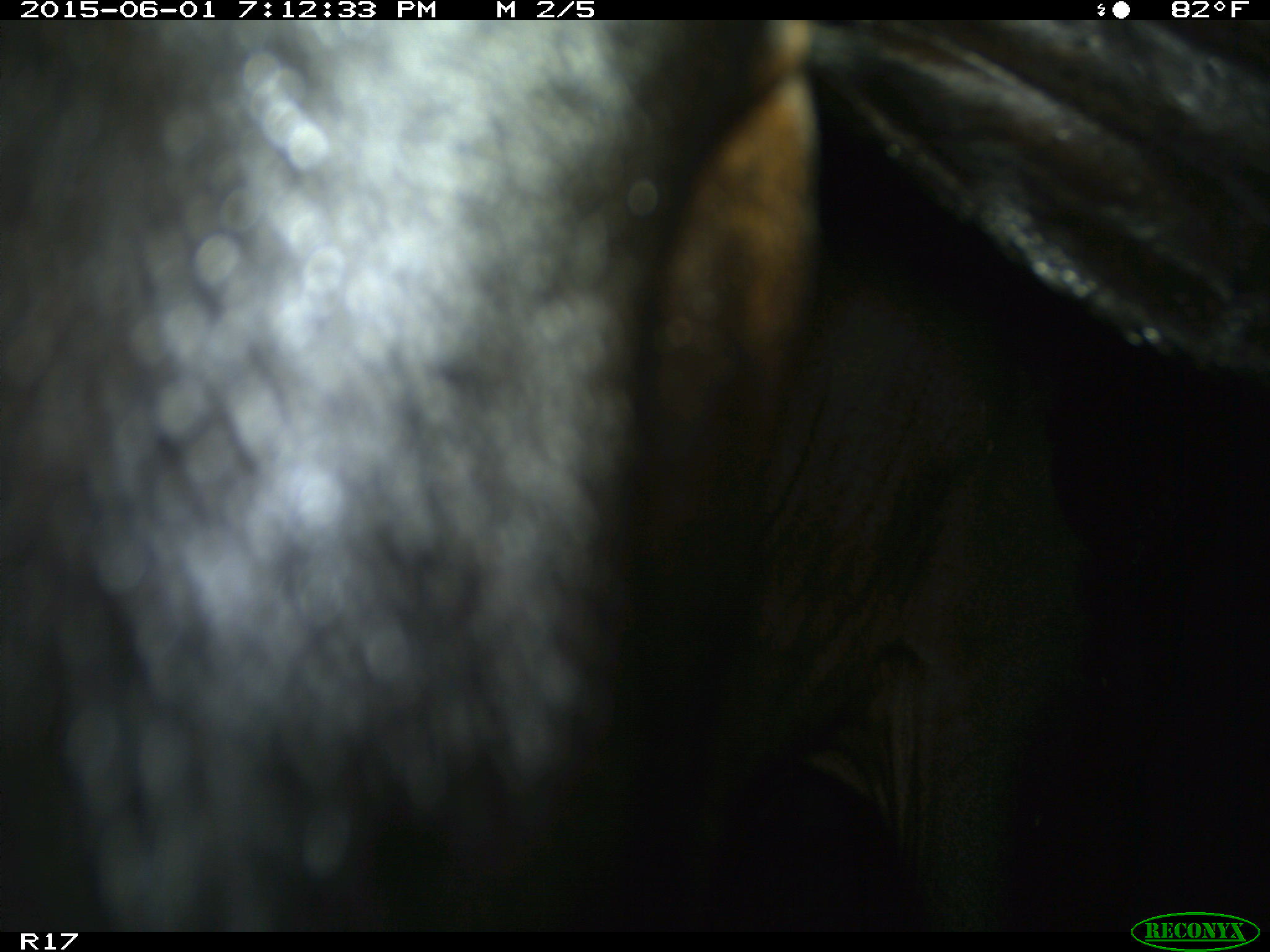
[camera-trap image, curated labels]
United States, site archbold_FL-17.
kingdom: Animalia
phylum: Chordata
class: Mammalia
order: Artiodactyla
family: Bovidae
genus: Bos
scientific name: Bos taurus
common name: domestic cow